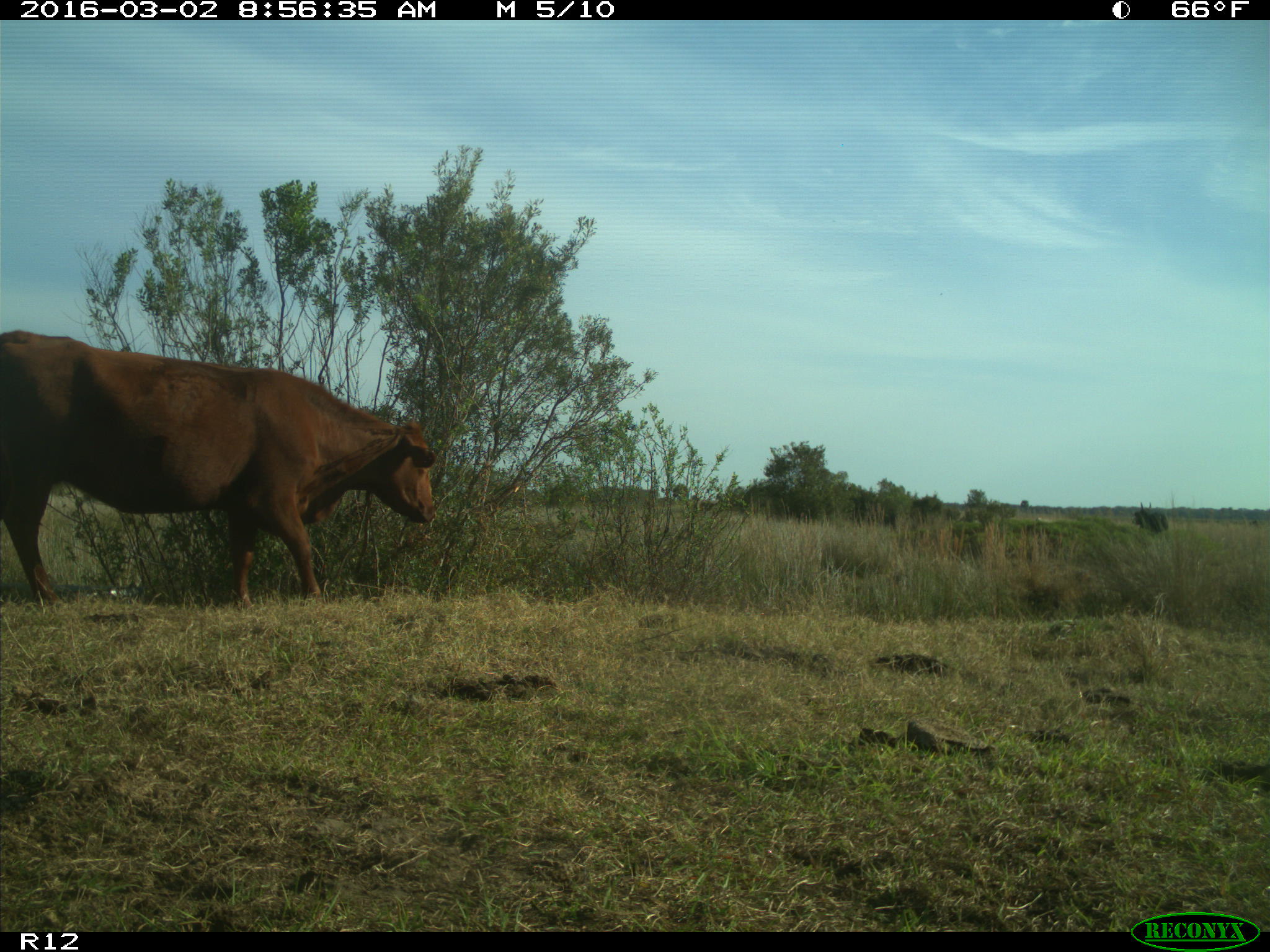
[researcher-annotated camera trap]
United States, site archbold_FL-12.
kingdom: Animalia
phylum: Chordata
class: Mammalia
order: Artiodactyla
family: Bovidae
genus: Bos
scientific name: Bos taurus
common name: domestic cow